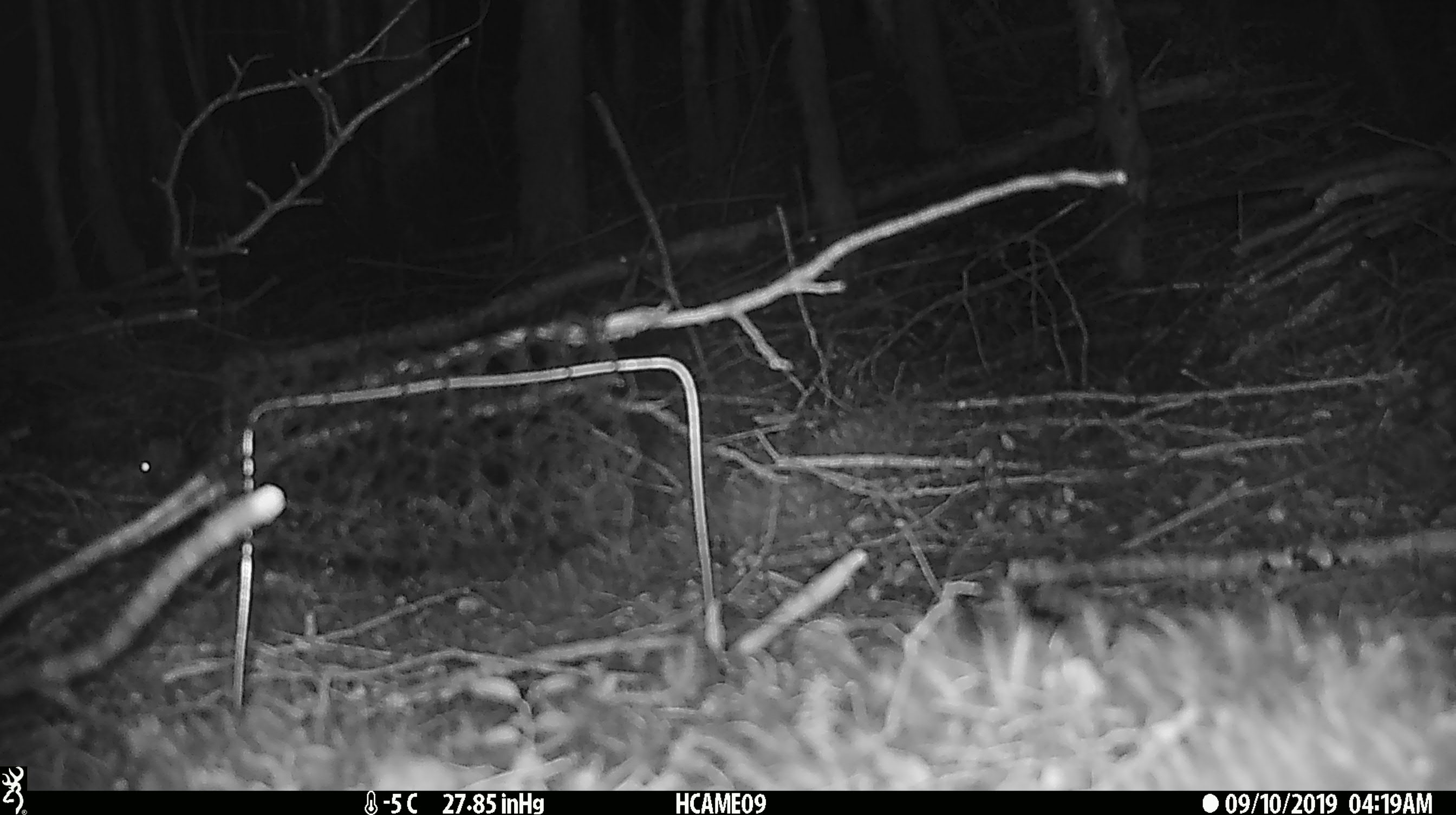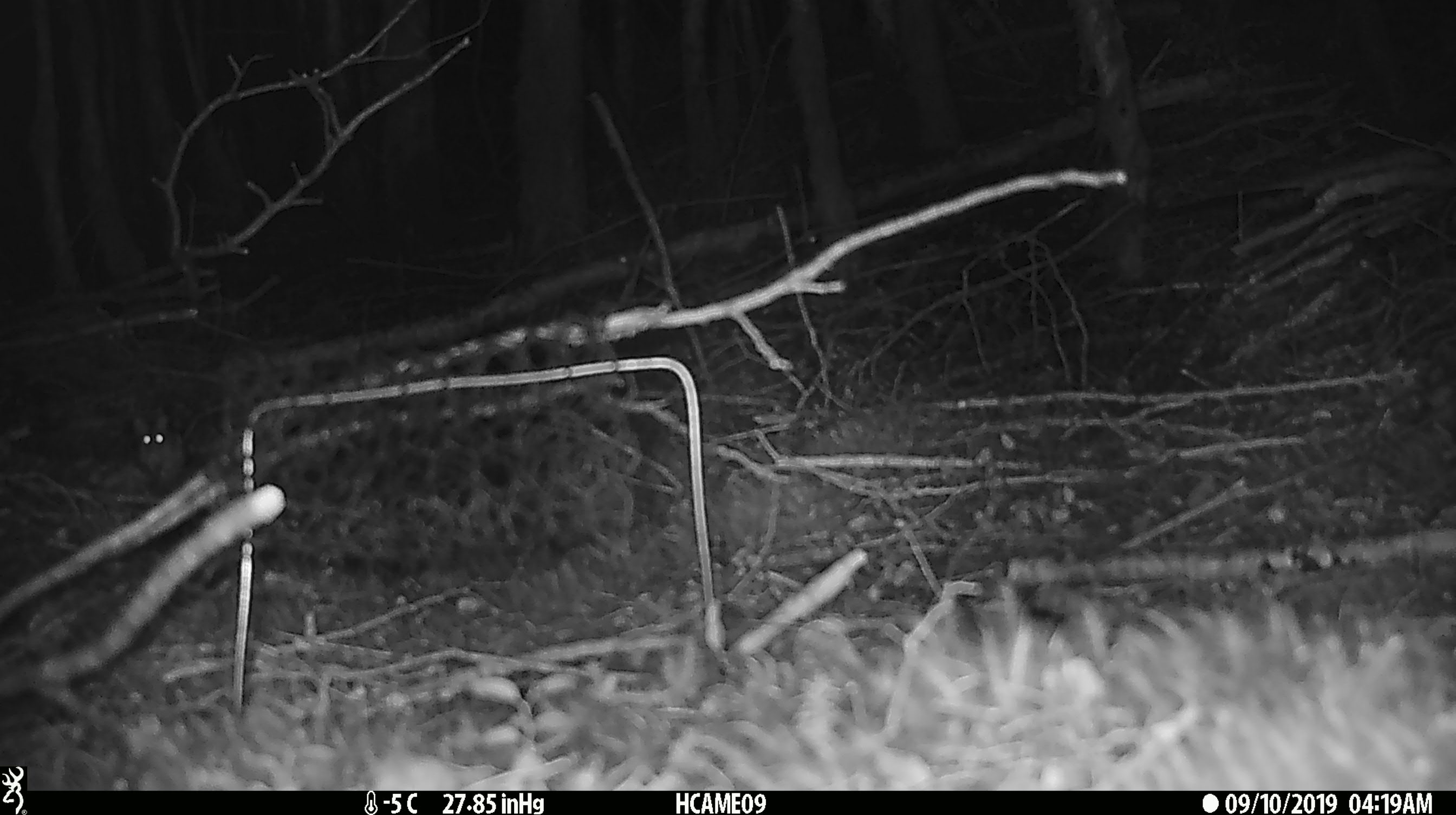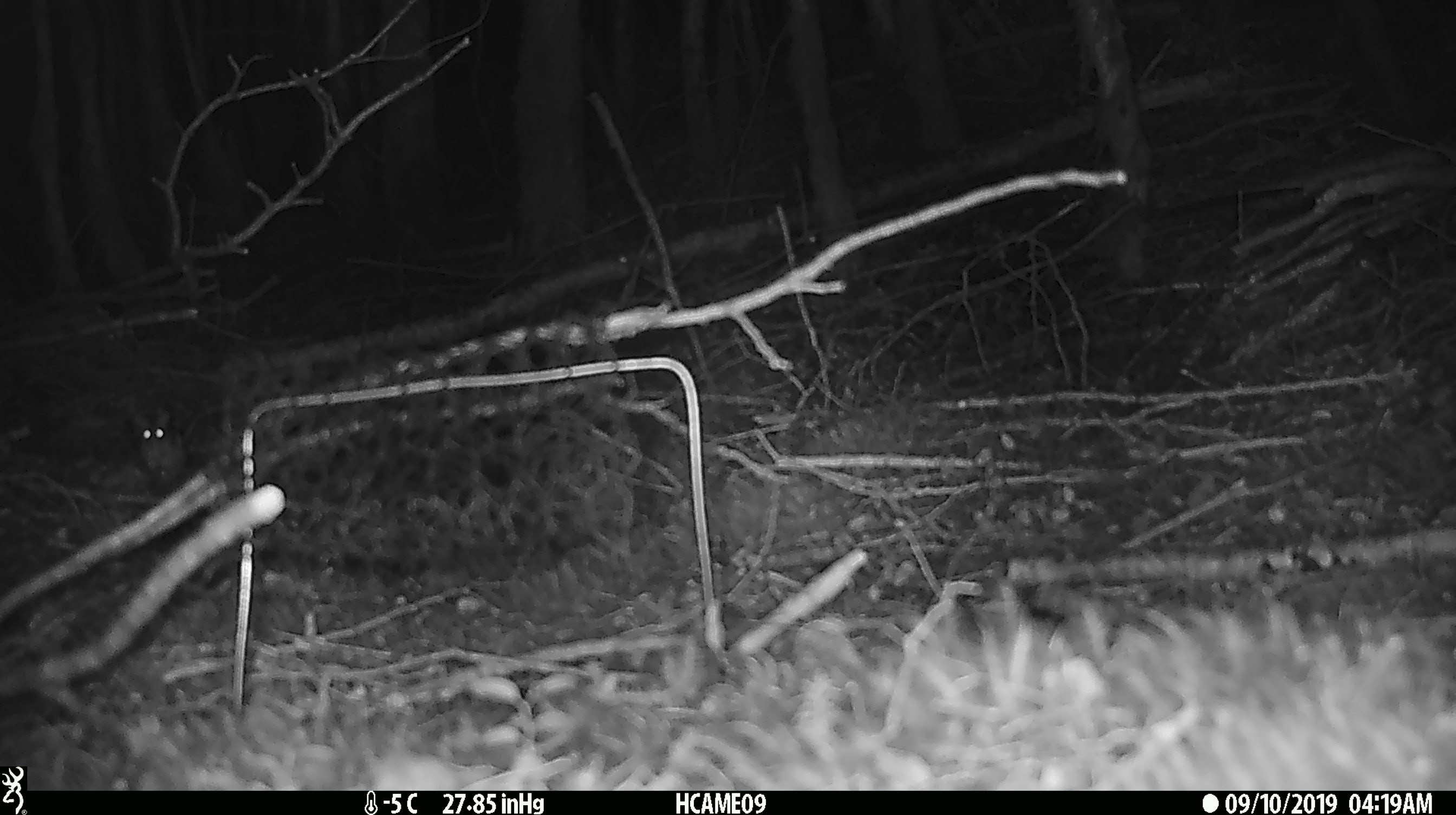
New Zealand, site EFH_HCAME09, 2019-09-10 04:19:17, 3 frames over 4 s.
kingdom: Animalia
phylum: Chordata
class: Mammalia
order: Rodentia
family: Muridae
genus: Mus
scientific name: Mus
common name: mouse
Mouse (Mus).